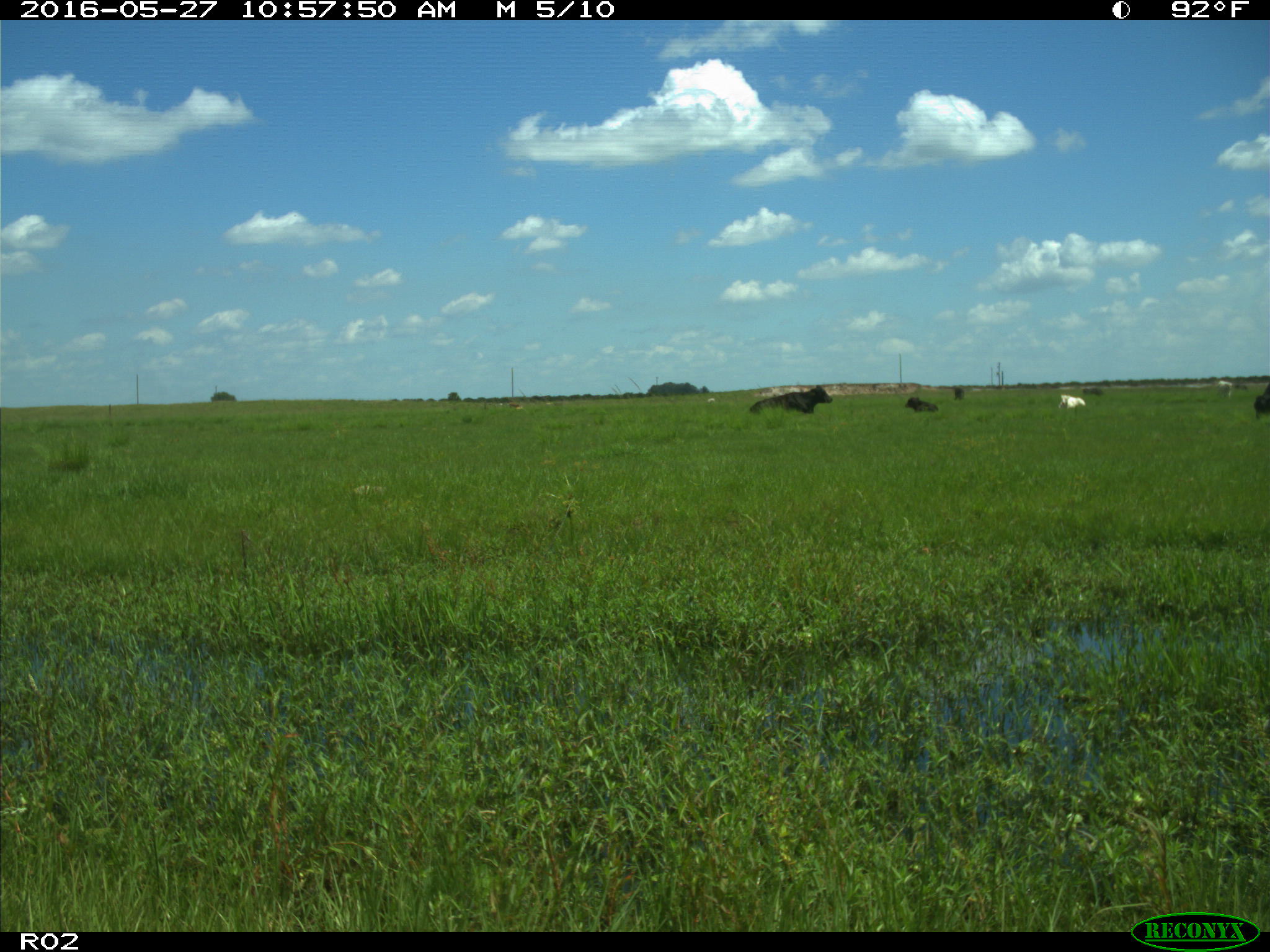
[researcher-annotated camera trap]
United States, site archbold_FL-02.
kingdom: Animalia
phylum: Chordata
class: Mammalia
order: Artiodactyla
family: Bovidae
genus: Bos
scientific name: Bos taurus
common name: domestic cow